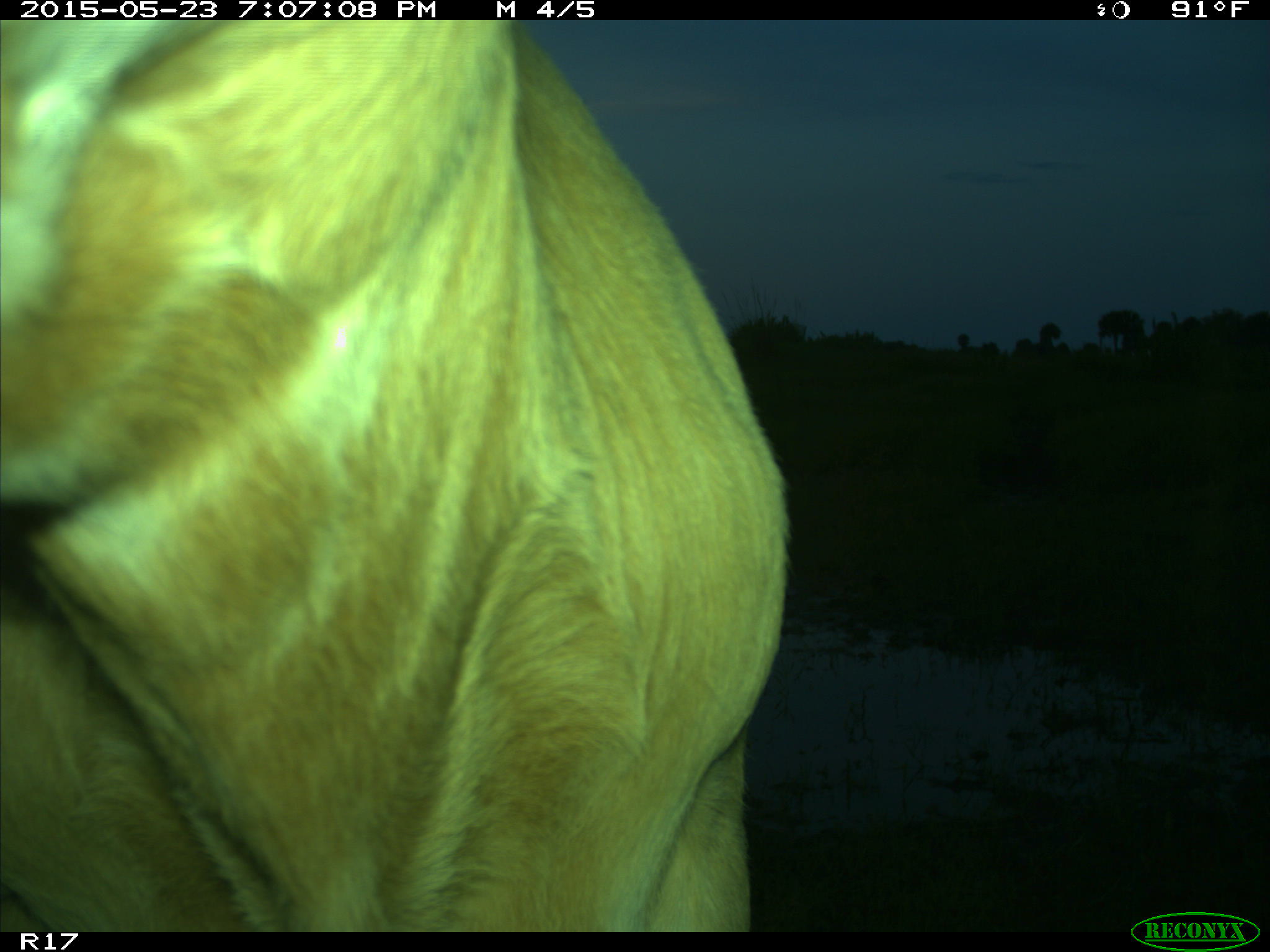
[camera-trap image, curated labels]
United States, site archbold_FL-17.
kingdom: Animalia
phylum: Chordata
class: Mammalia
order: Artiodactyla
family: Bovidae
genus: Bos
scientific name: Bos taurus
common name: domestic cow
Bos taurus (domestic cow).